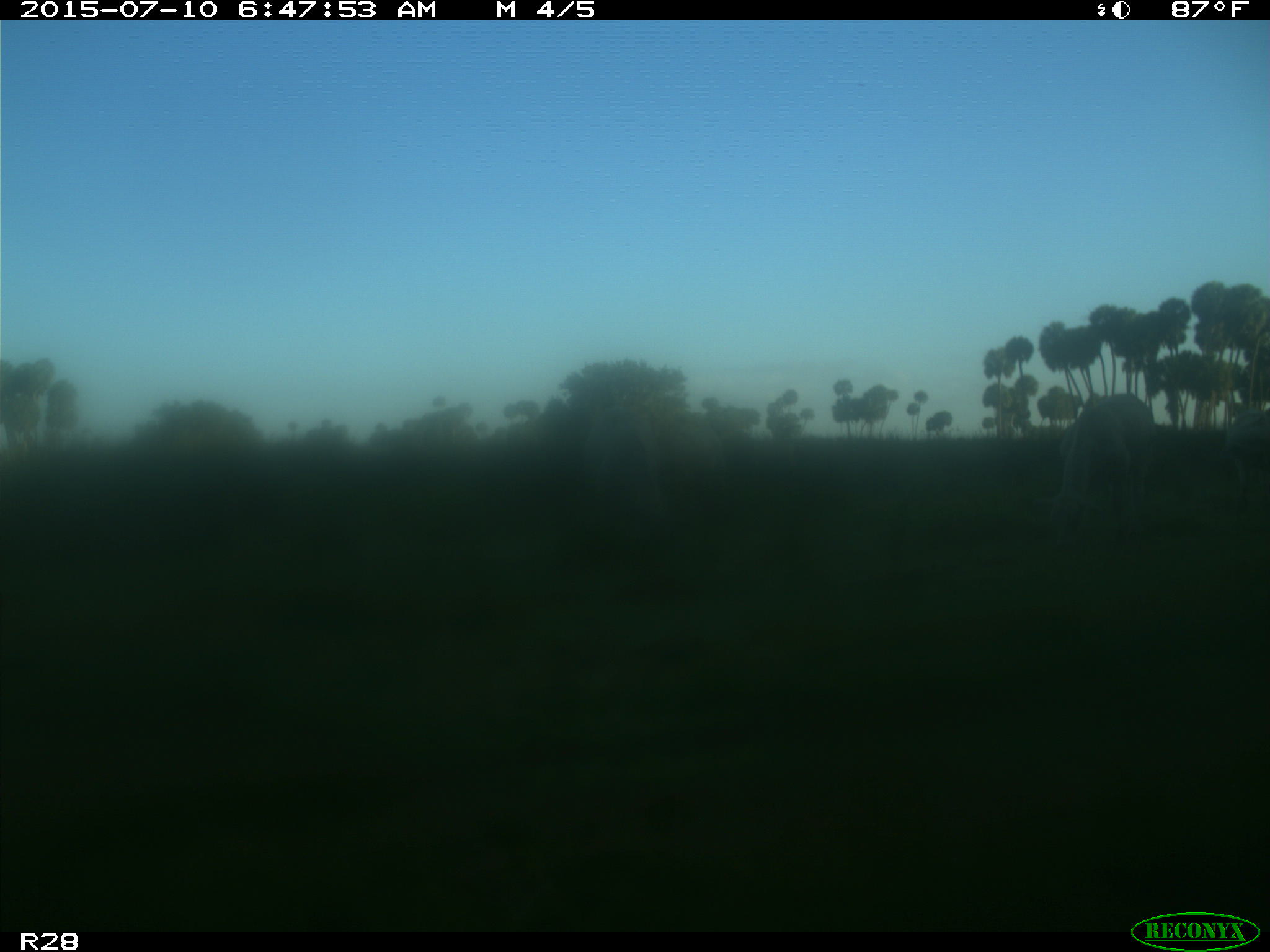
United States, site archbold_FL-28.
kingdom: Animalia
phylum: Chordata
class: Mammalia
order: Artiodactyla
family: Bovidae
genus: Bos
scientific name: Bos taurus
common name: domestic cow